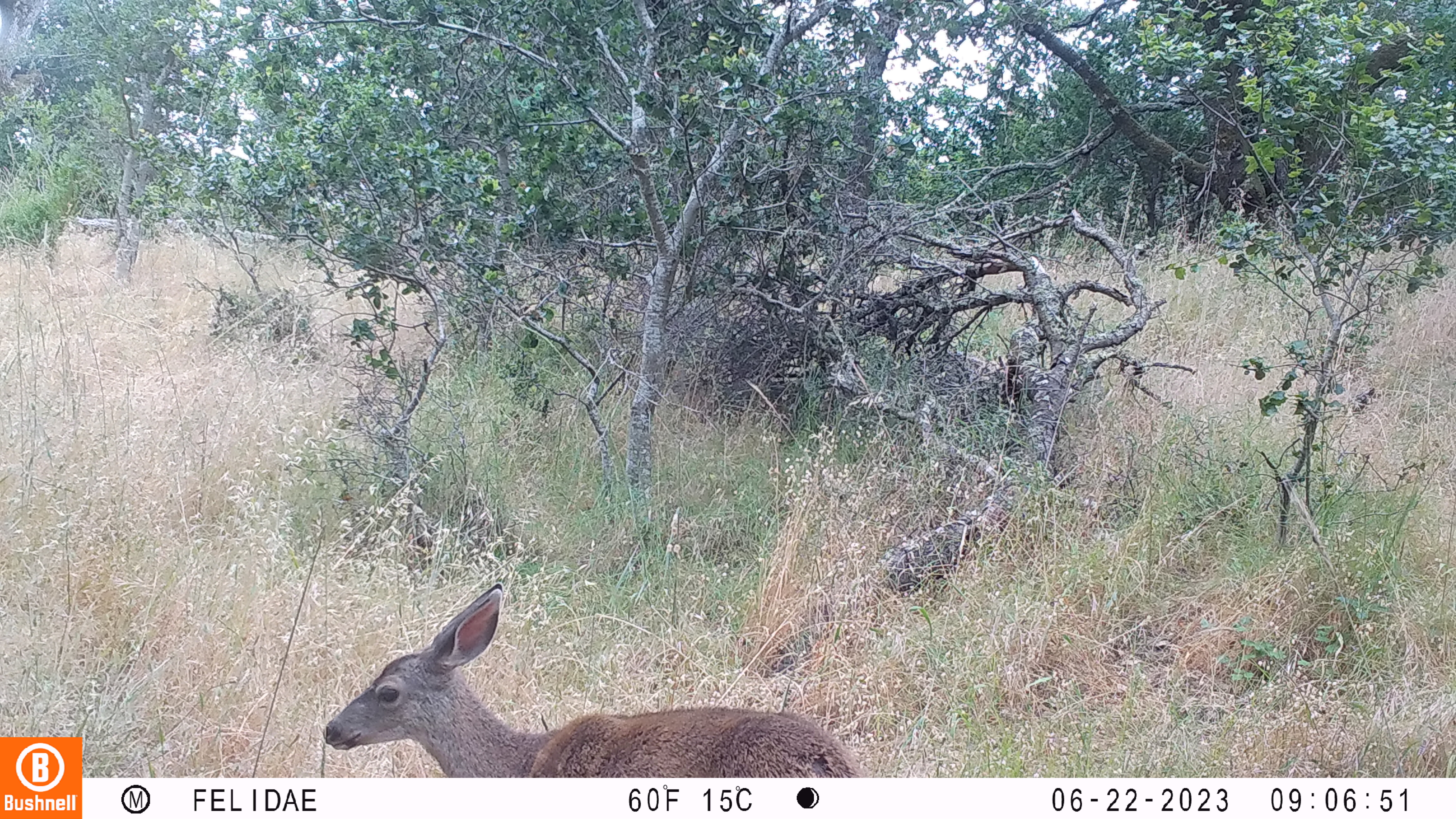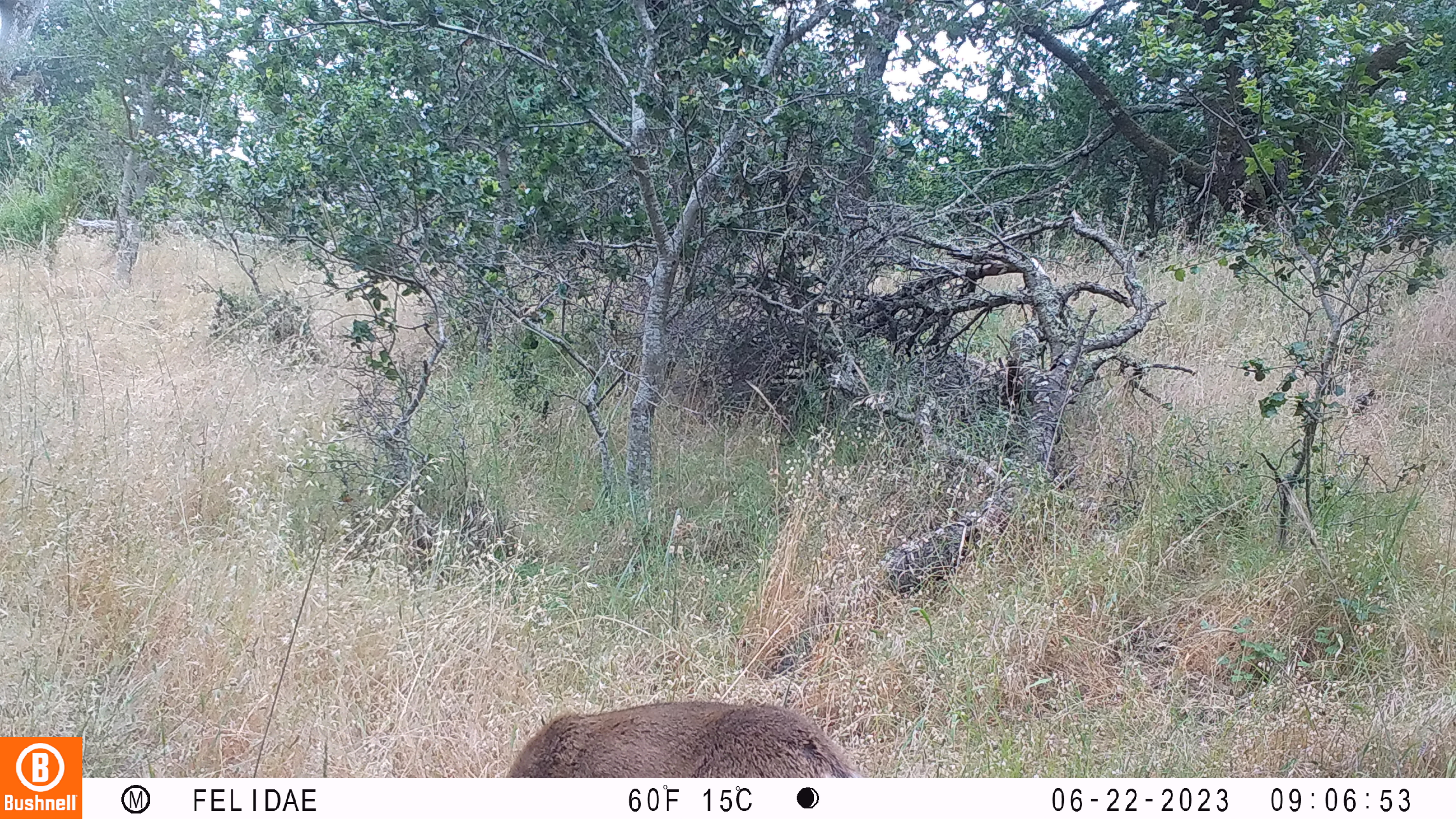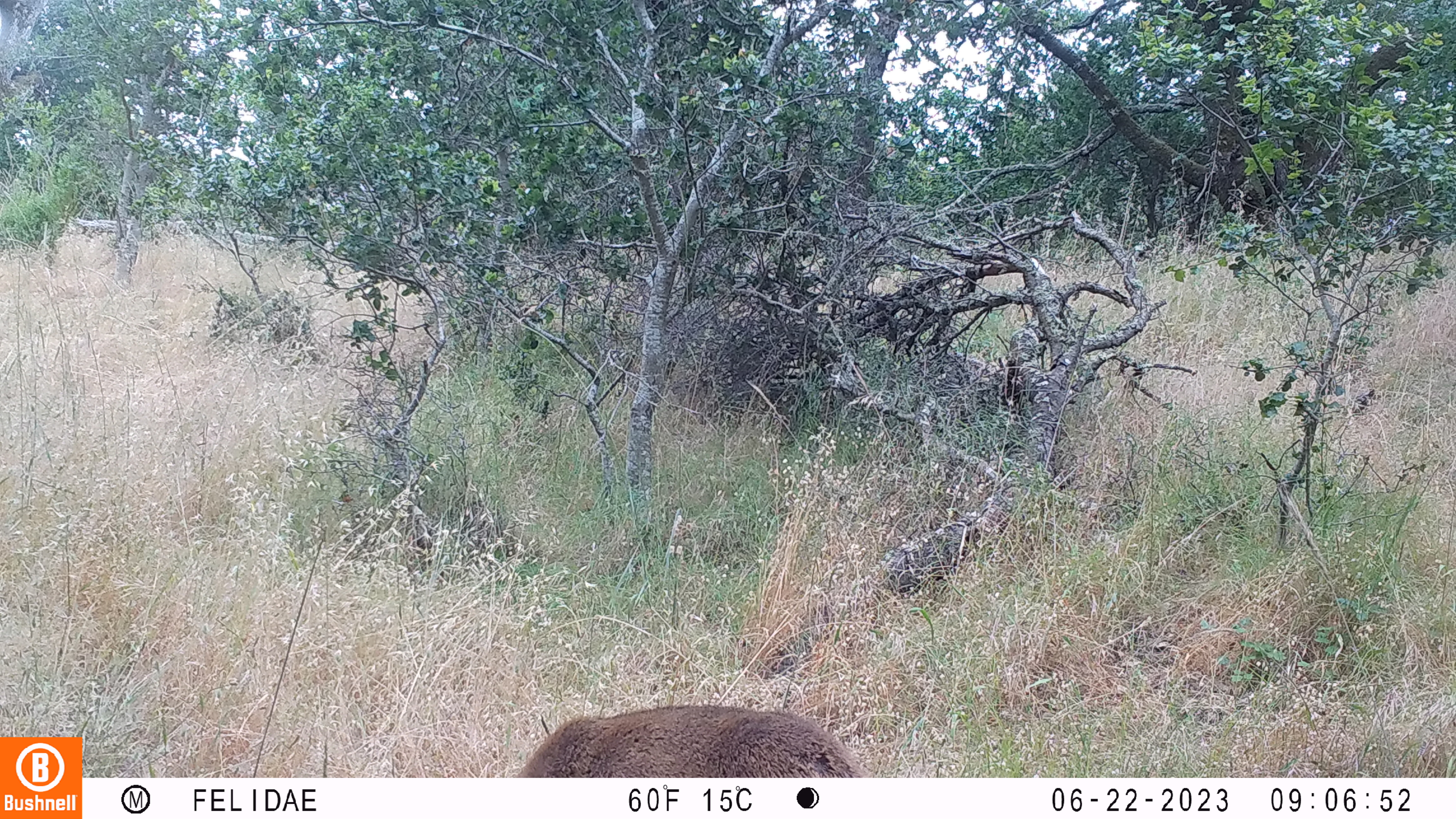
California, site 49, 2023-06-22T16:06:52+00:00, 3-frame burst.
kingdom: Animalia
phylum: Chordata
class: Mammalia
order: Artiodactyla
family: Cervidae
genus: Odocoileus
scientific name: Odocoileus hemionus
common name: mule deer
Mule deer (Odocoileus hemionus).